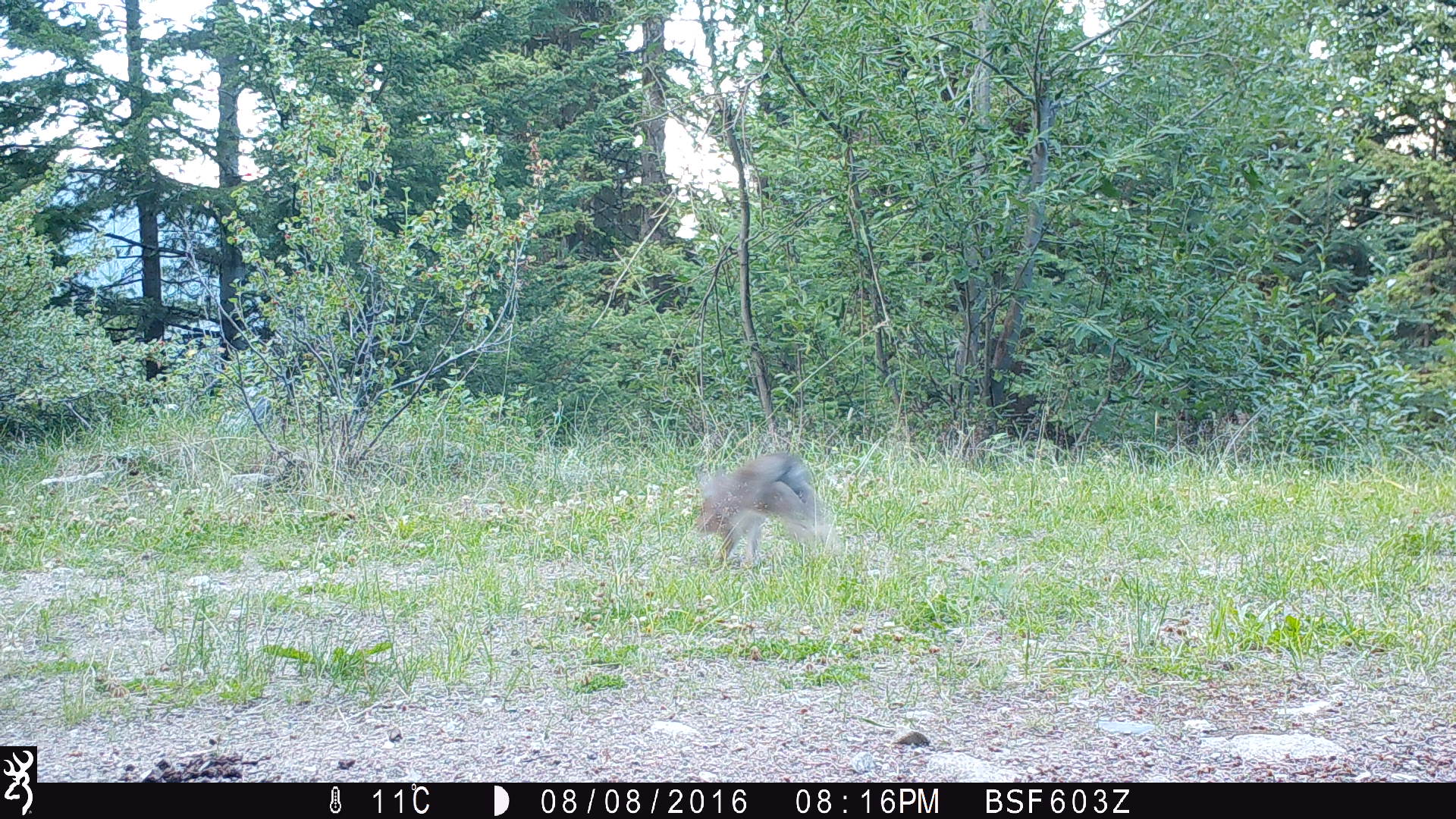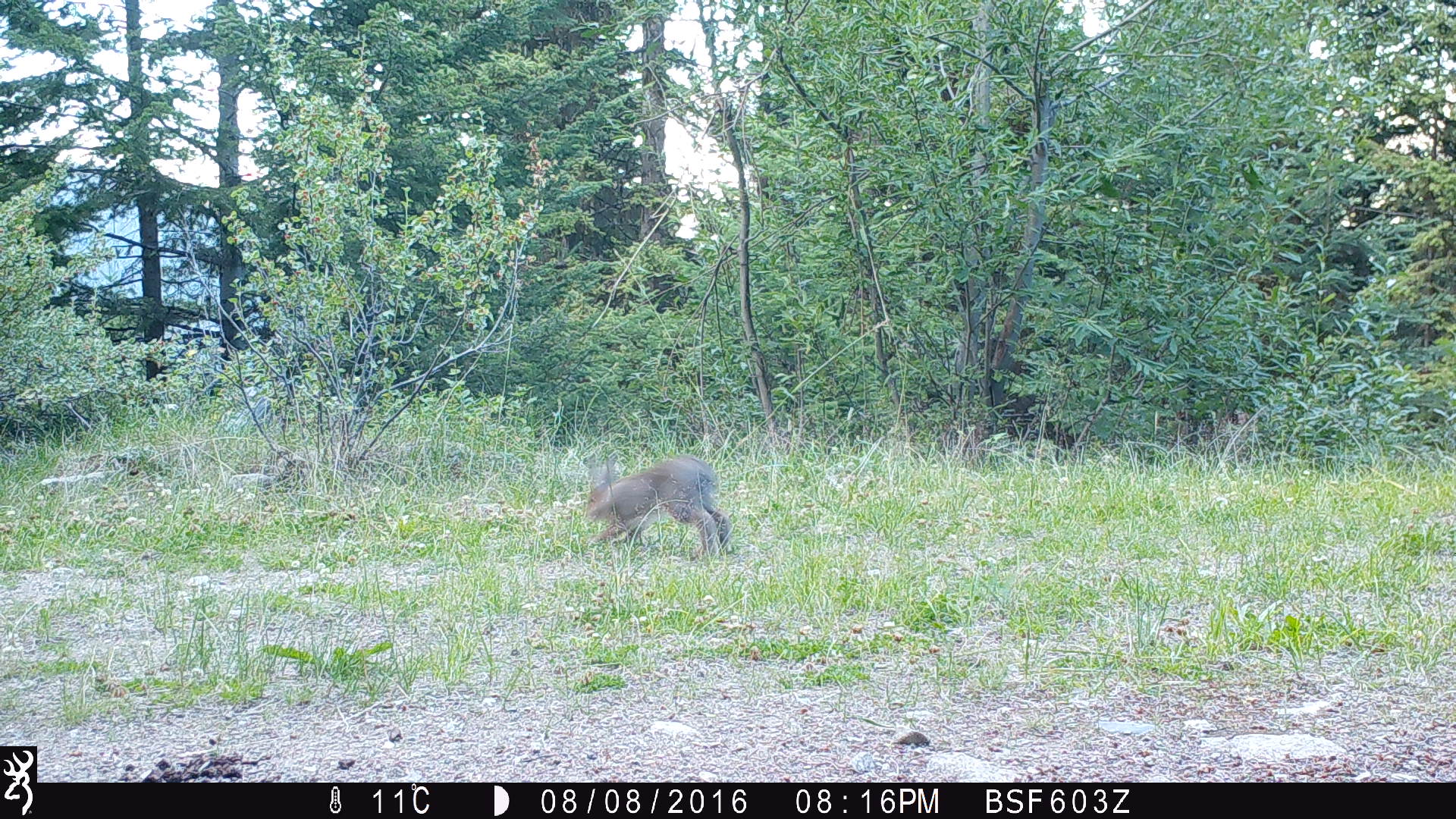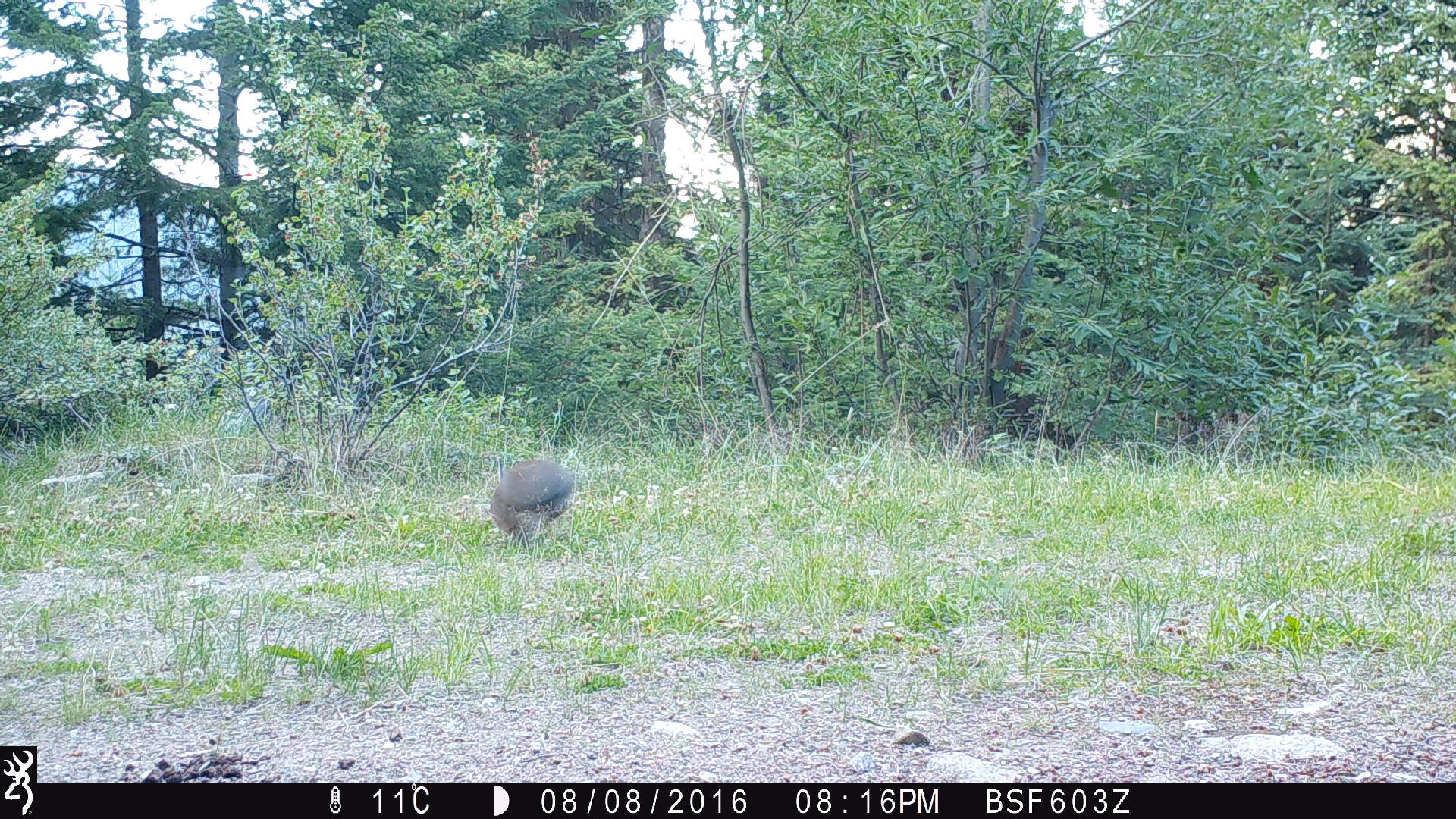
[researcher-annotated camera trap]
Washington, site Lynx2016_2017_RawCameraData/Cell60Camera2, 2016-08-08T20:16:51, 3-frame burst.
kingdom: Animalia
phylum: Chordata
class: Mammalia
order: Lagomorpha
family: Leporidae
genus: Lepus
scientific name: Lepus americanus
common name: snowshoe hare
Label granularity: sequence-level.